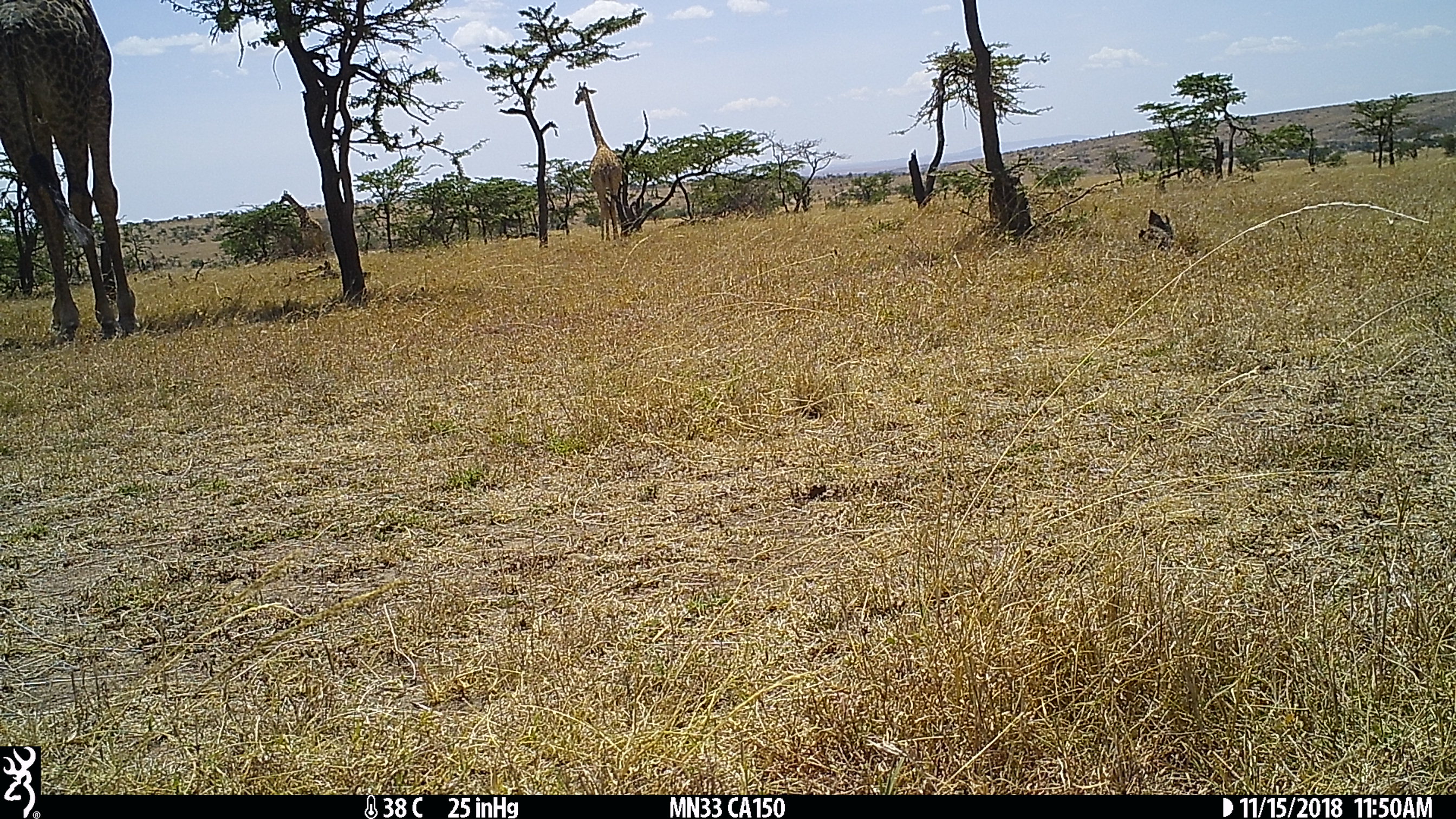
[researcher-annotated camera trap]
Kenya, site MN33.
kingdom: Animalia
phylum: Chordata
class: Mammalia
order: Artiodactyla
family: Giraffidae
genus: Giraffa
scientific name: Giraffa camelopardalis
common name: northern giraffe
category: giraffe